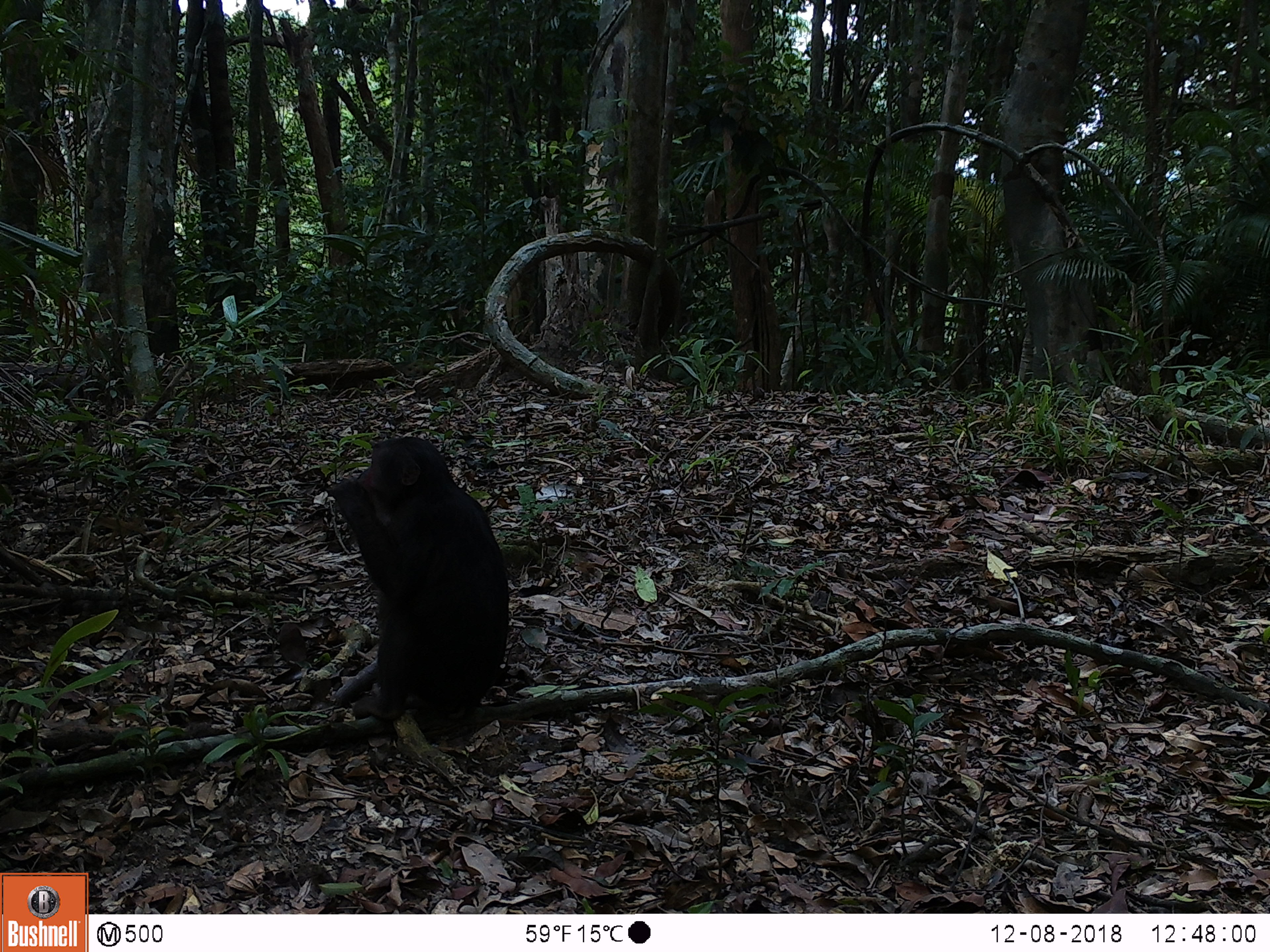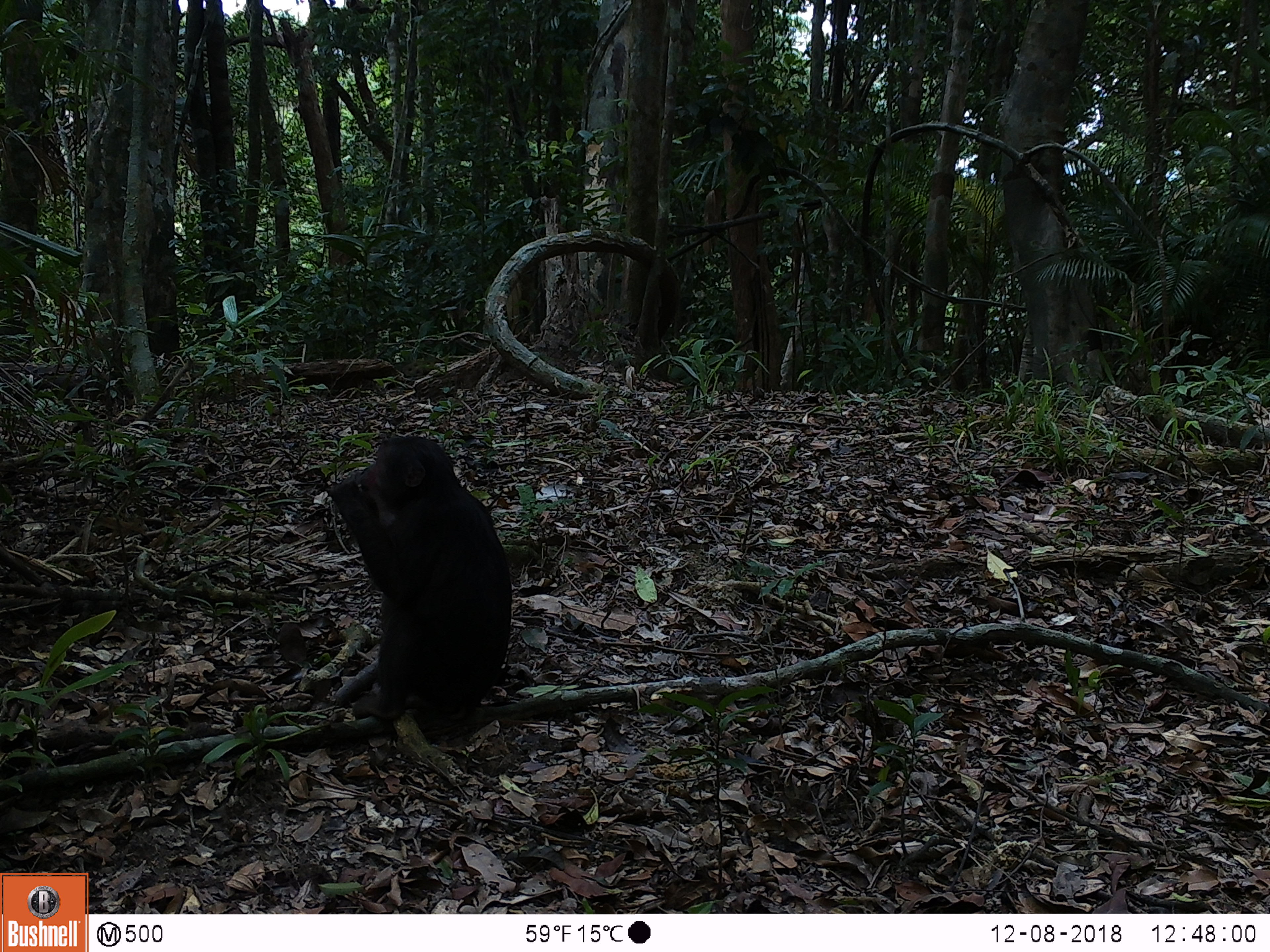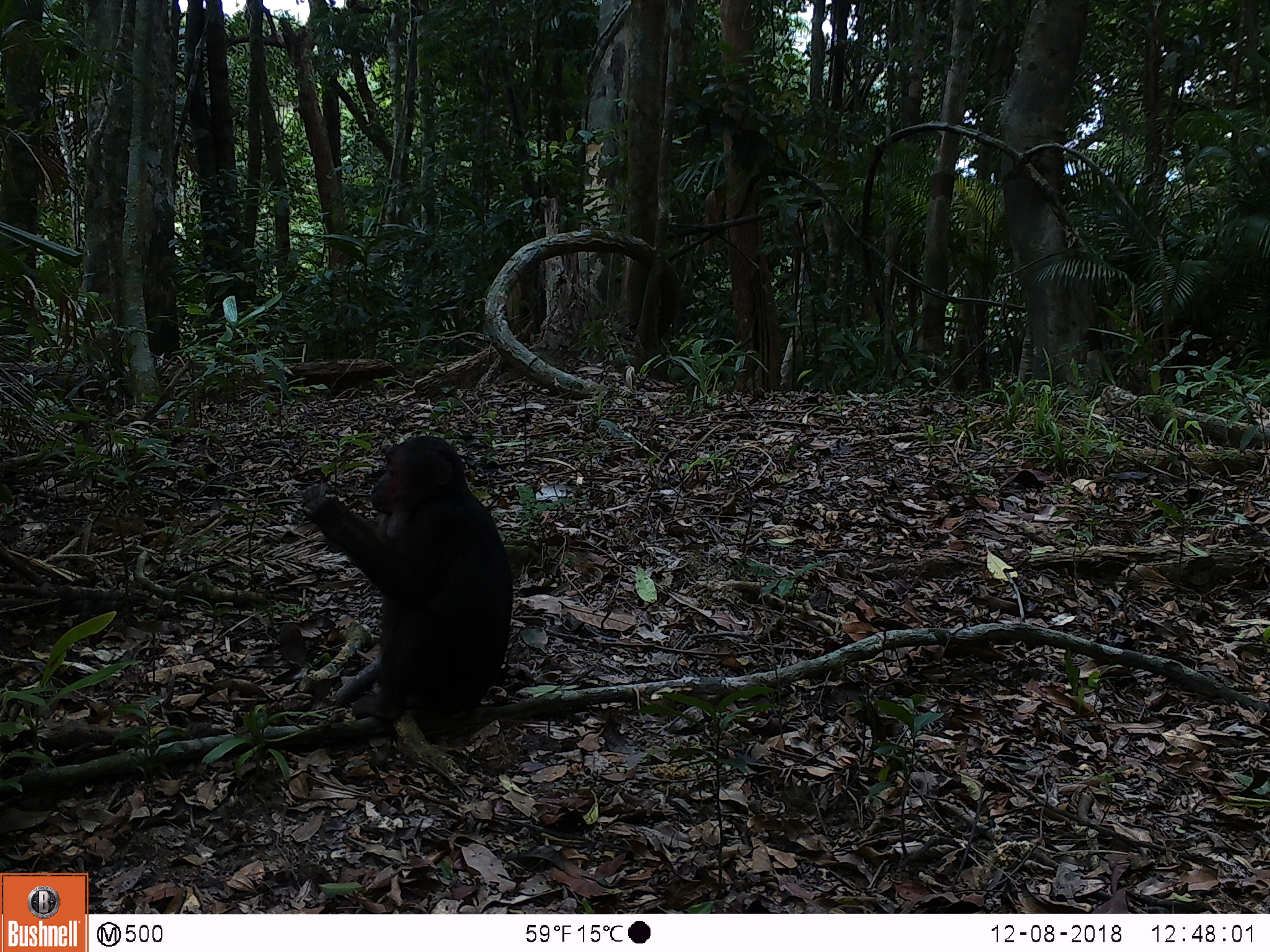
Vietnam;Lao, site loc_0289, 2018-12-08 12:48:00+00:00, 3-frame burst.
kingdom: Animalia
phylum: Chordata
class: Mammalia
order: Primates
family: Cercopithecidae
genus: Macaca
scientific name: Macaca arctoides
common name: stump-tailed macaque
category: stump tailed macaque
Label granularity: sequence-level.